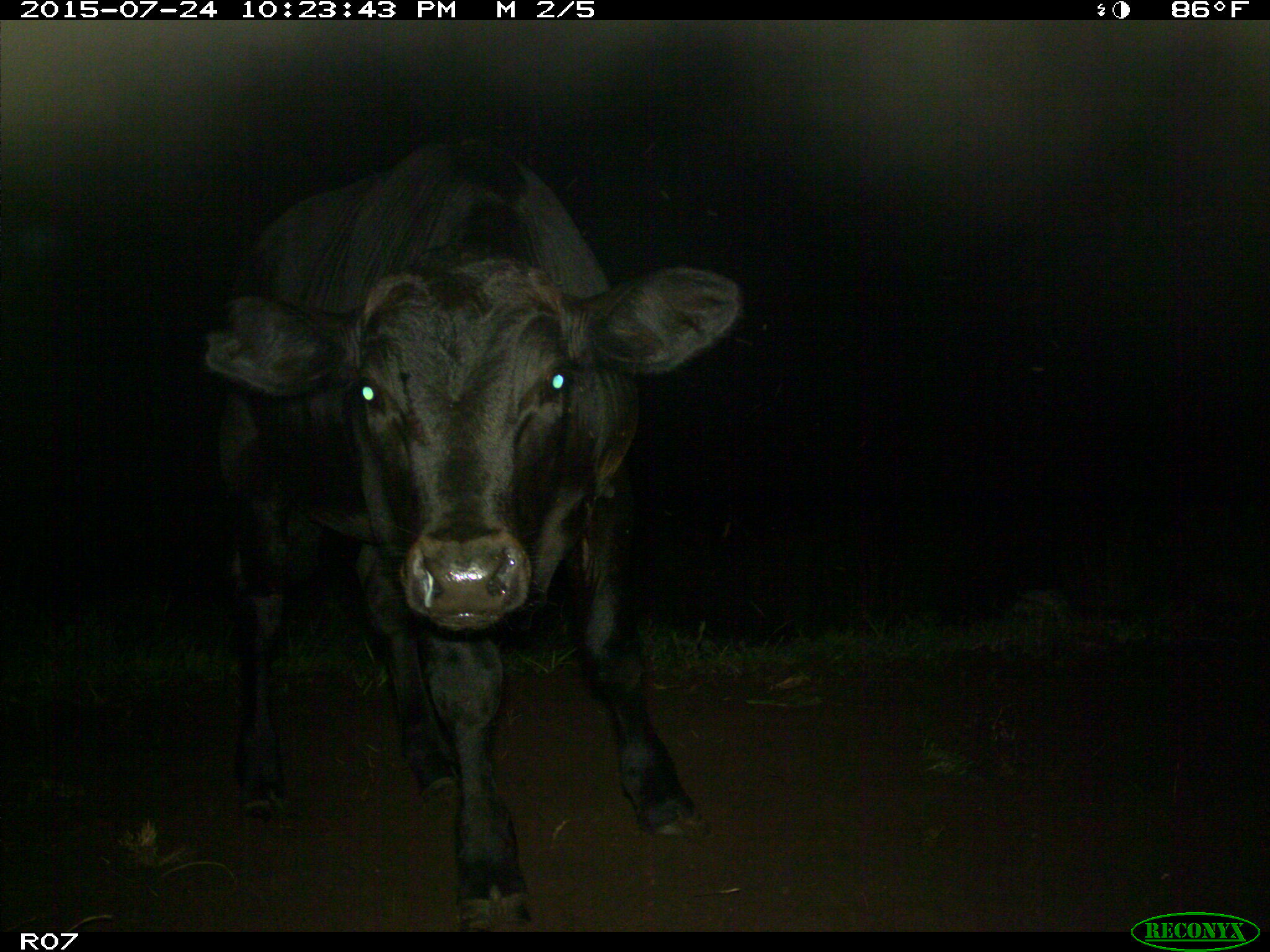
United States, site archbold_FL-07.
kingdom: Animalia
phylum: Chordata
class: Mammalia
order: Artiodactyla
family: Bovidae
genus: Bos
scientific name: Bos taurus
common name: domestic cow